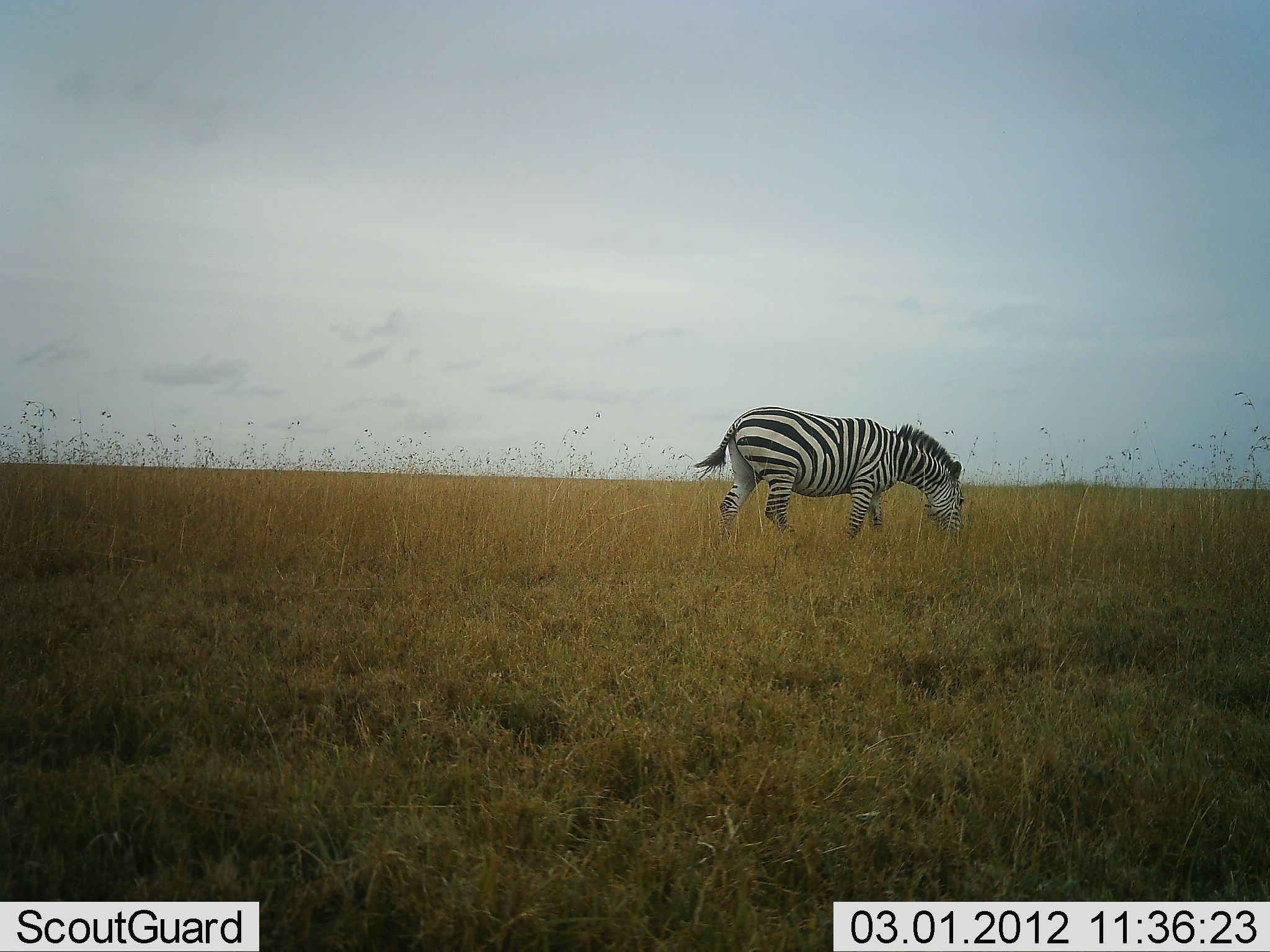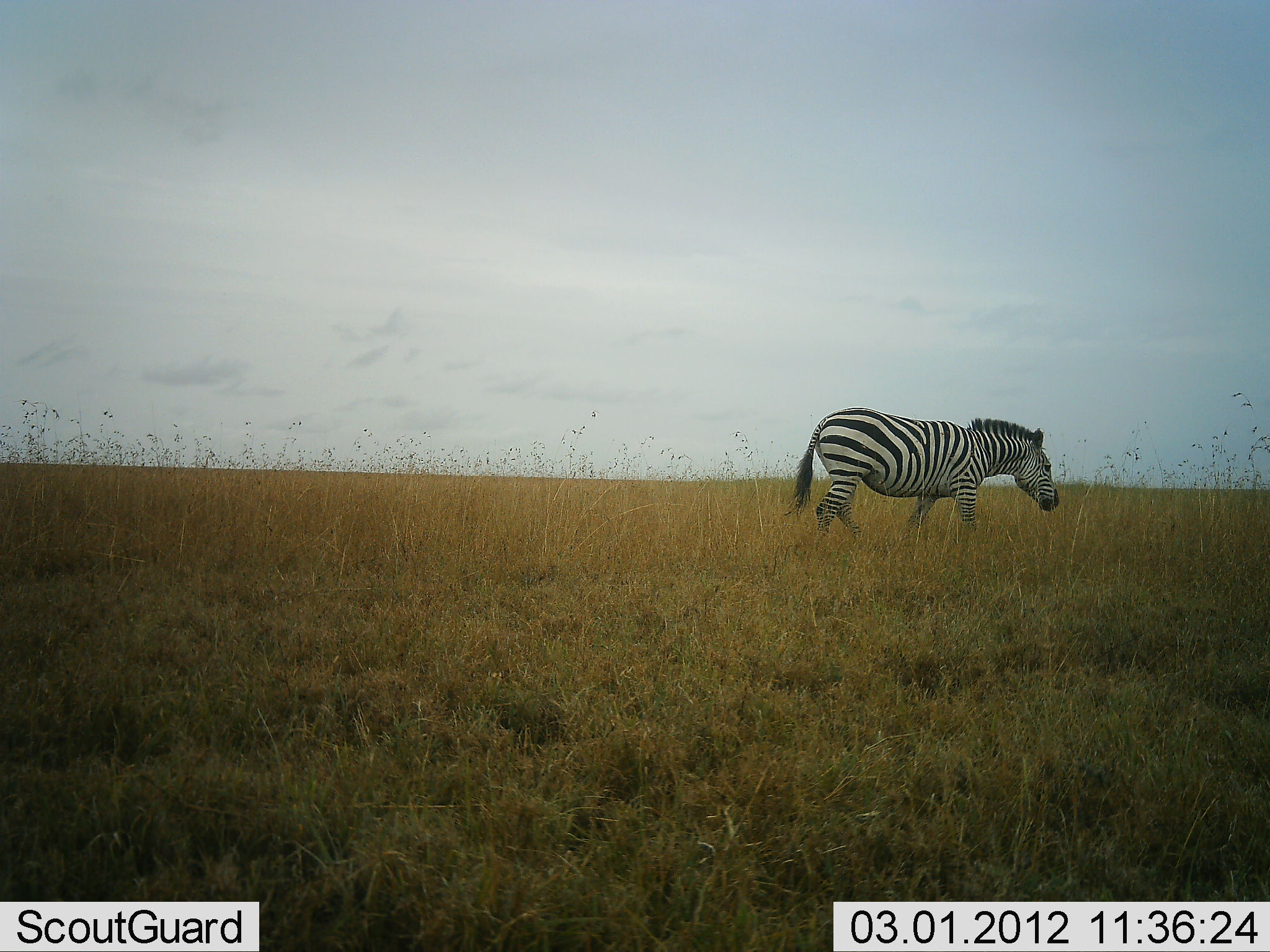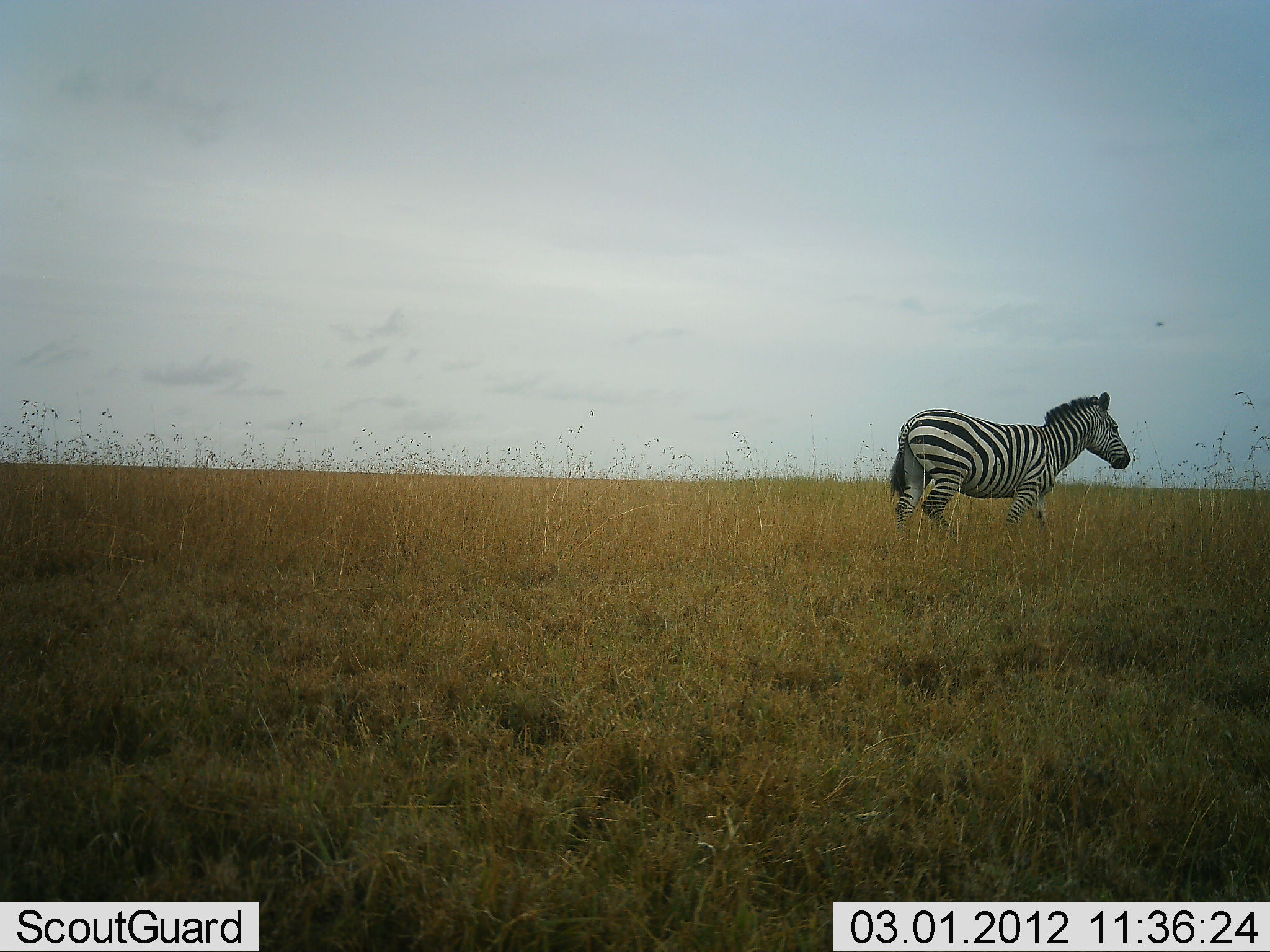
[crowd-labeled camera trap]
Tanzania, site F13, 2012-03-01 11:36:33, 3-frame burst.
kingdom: Animalia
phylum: Chordata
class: Mammalia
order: Perissodactyla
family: Equidae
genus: Equus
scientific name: Equus quagga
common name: plains zebra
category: zebra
Zebra (plains zebra) (Equus quagga), count 1. Behavior (volunteer vote fractions): standing 8%, resting 0%, moving 92%, interacting 0%. Young present (vote fraction): 0%. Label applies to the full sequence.